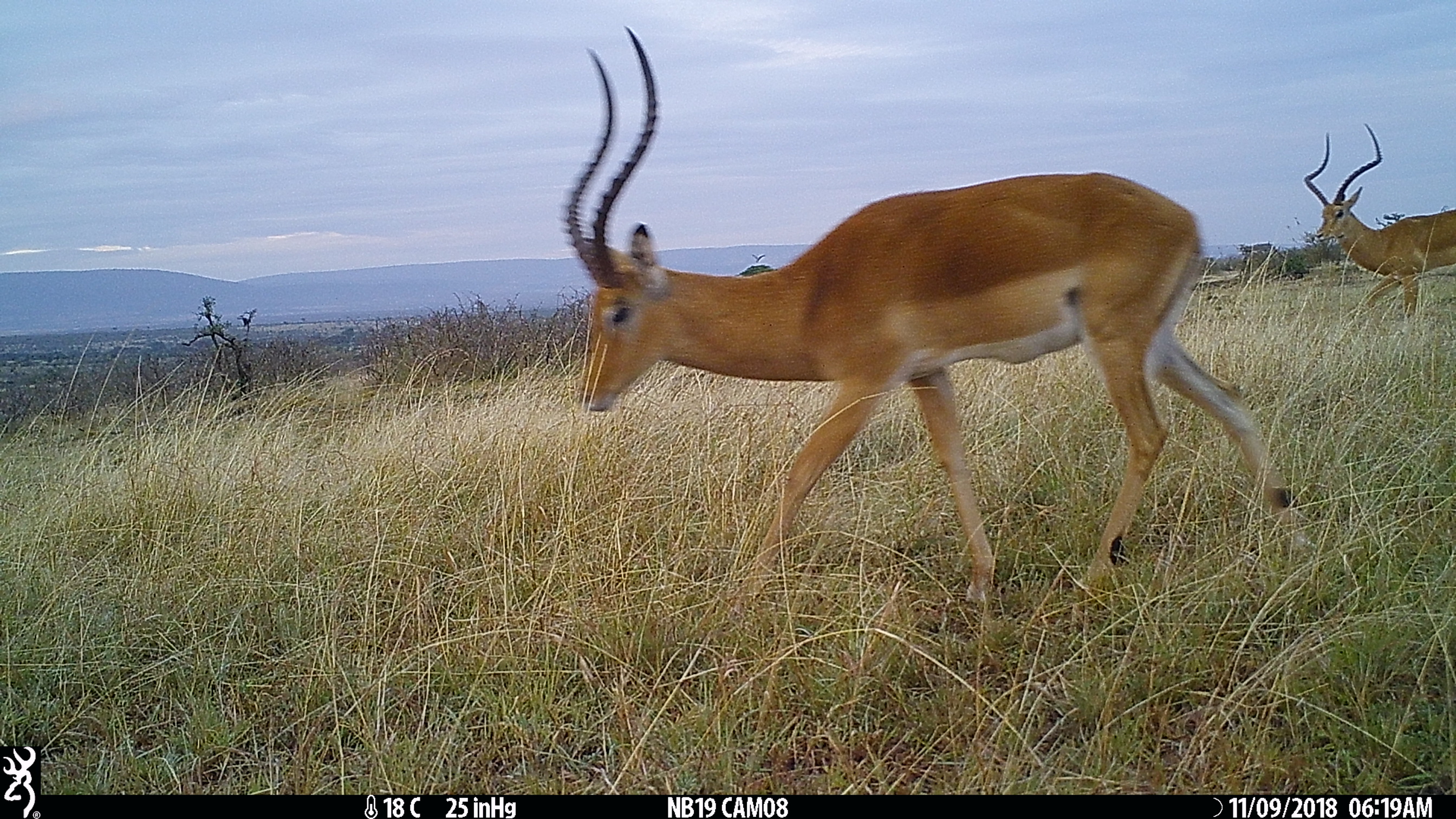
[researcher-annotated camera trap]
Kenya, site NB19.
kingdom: Animalia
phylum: Chordata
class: Mammalia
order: Artiodactyla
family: Bovidae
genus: Aepyceros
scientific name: Aepyceros melampus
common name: impala